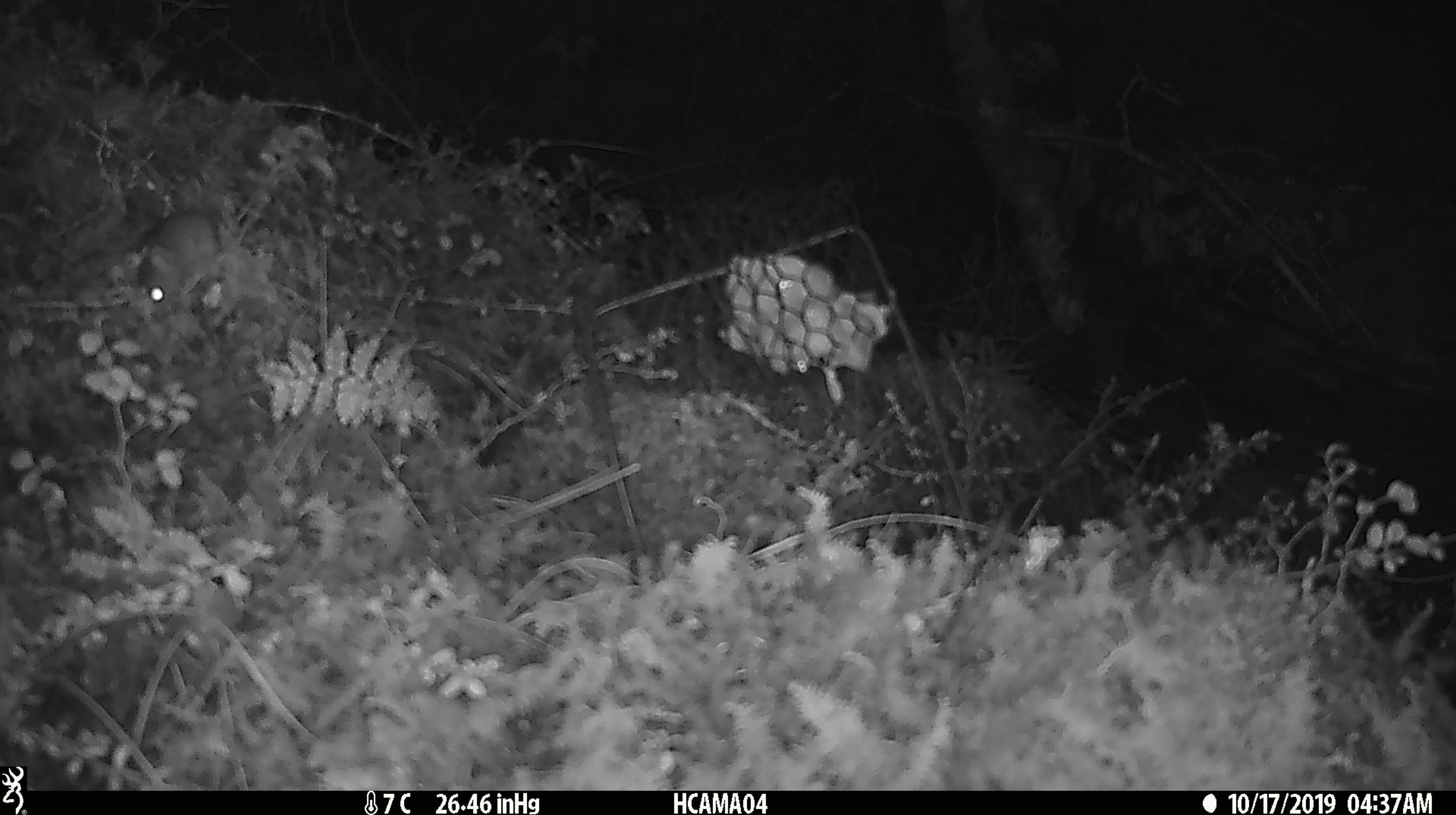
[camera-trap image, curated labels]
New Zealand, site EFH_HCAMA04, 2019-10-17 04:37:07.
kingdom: Animalia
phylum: Chordata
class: Mammalia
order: Rodentia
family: Muridae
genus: Mus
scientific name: Mus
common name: mouse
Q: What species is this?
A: Mouse (Mus).